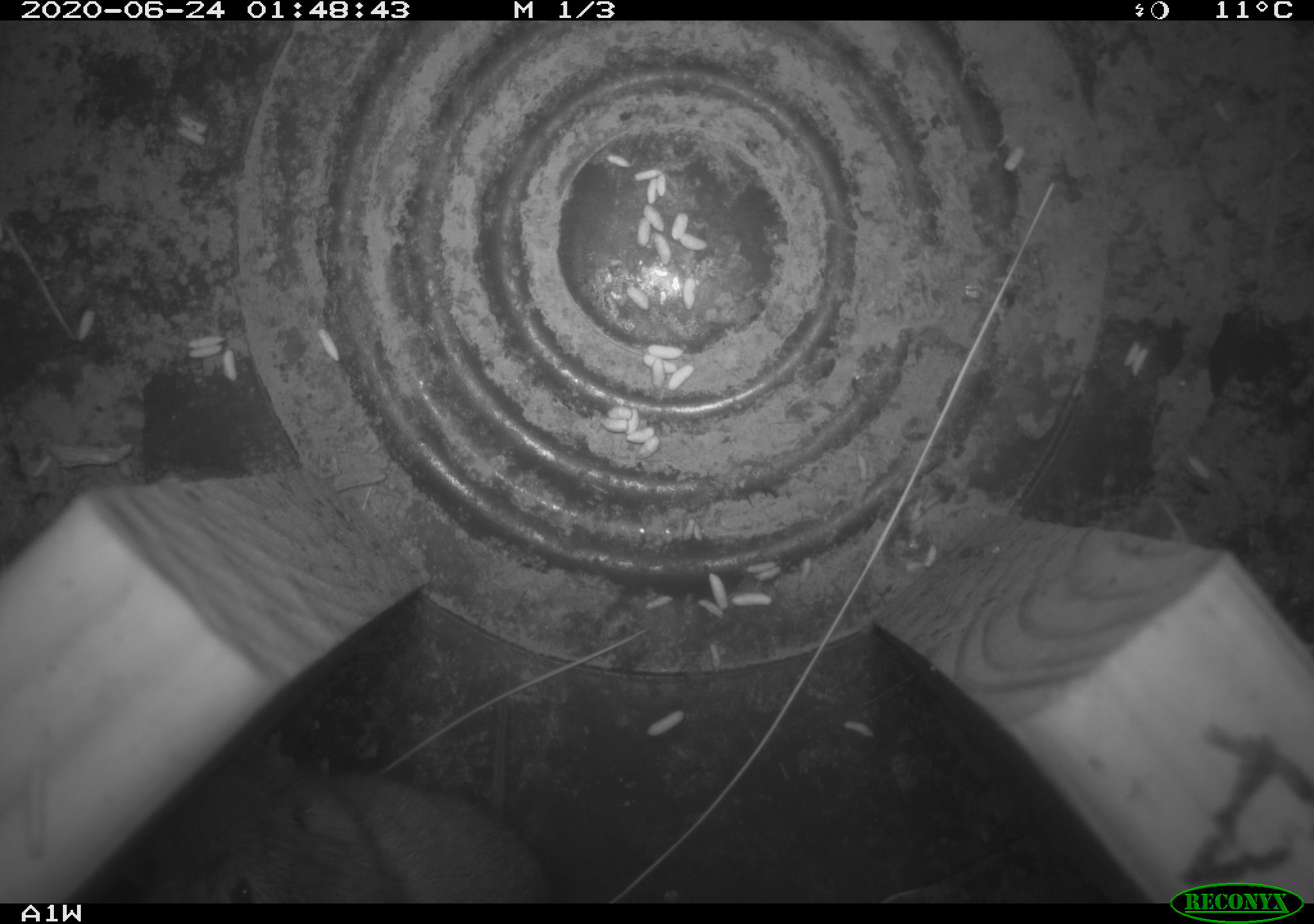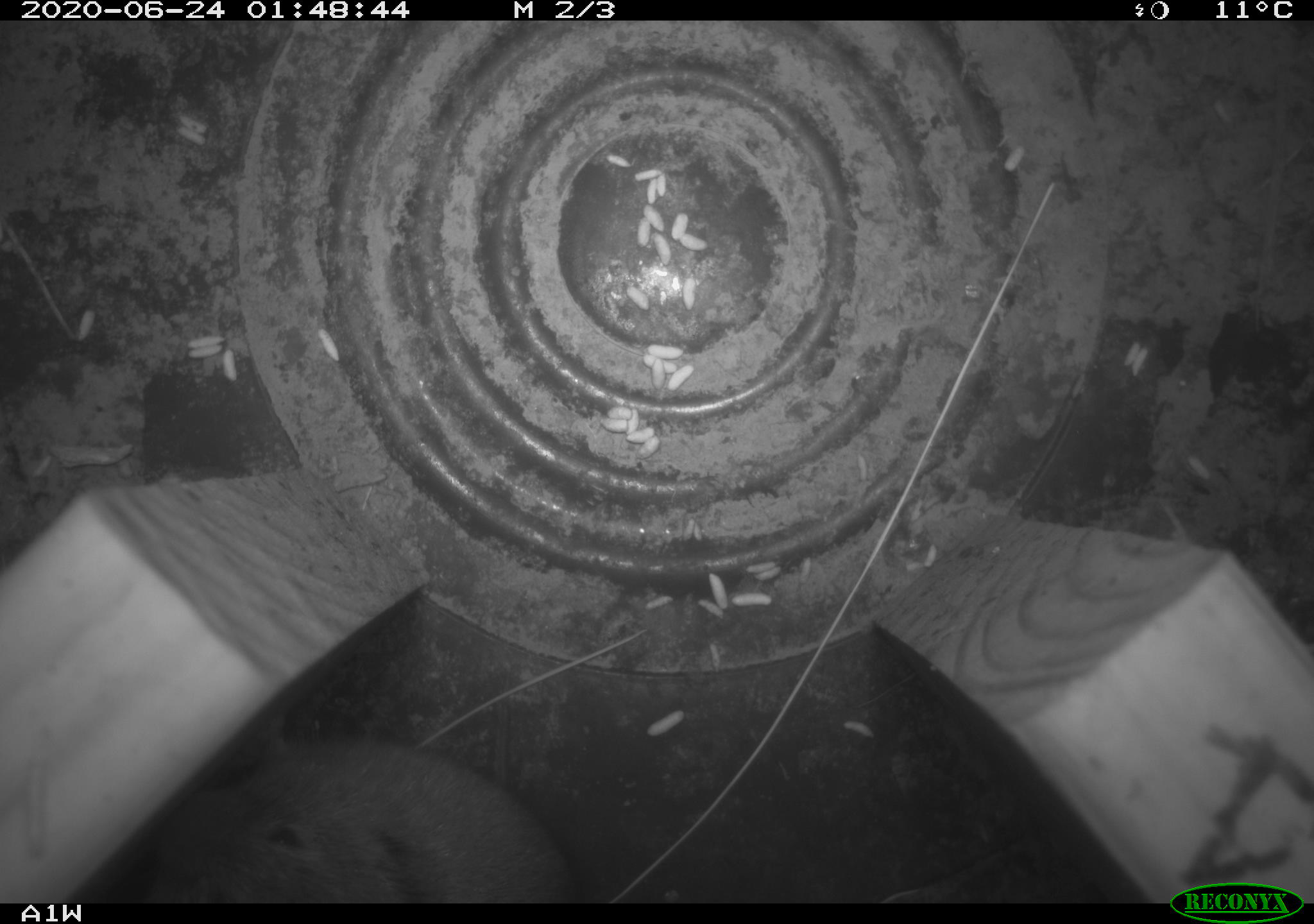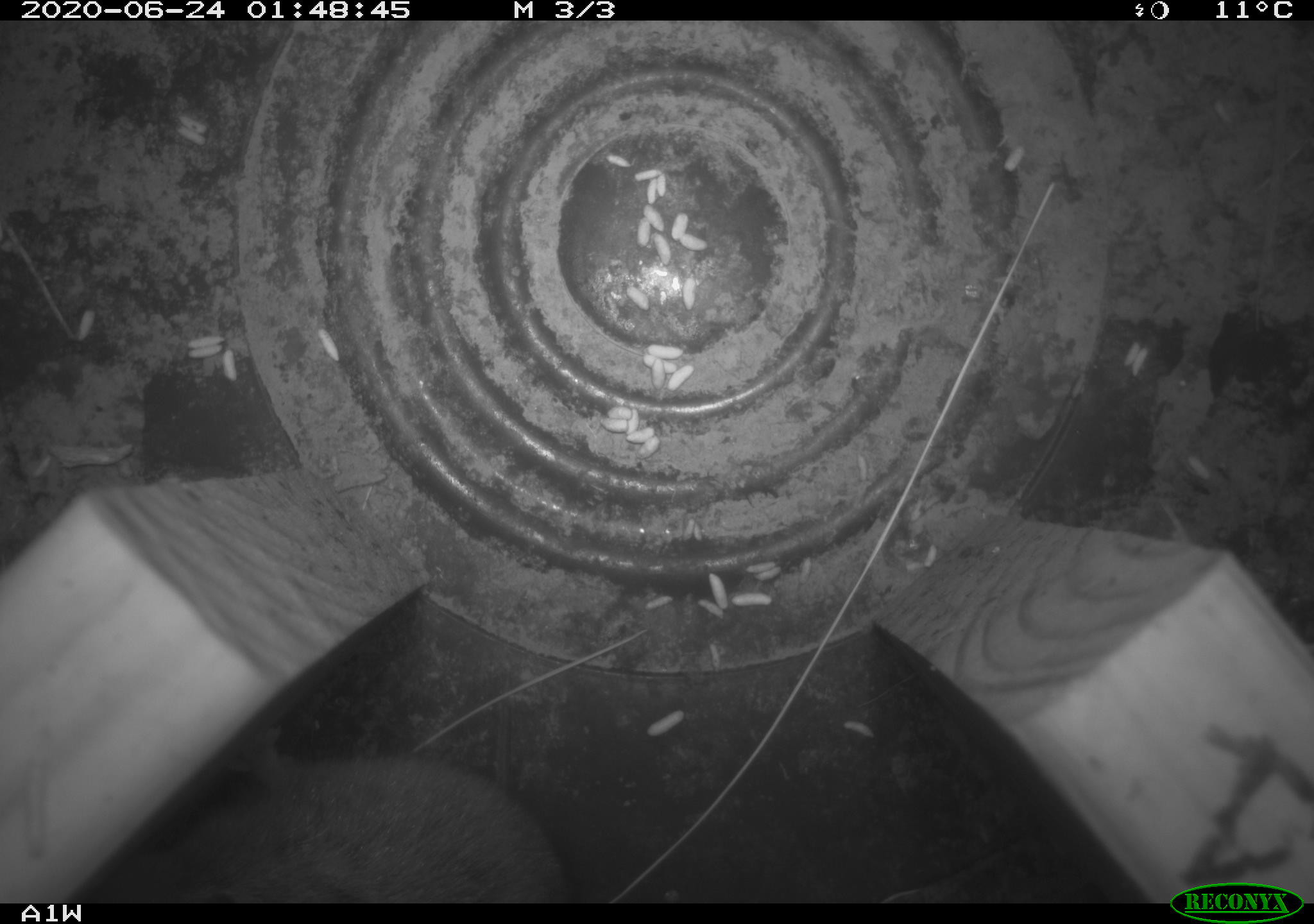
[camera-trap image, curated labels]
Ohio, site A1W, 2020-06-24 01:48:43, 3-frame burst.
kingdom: Animalia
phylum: Chordata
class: Mammalia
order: Rodentia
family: Cricetidae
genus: Microtus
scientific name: Microtus pennsylvanicus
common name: meadow vole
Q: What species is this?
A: Meadow vole (Microtus pennsylvanicus).